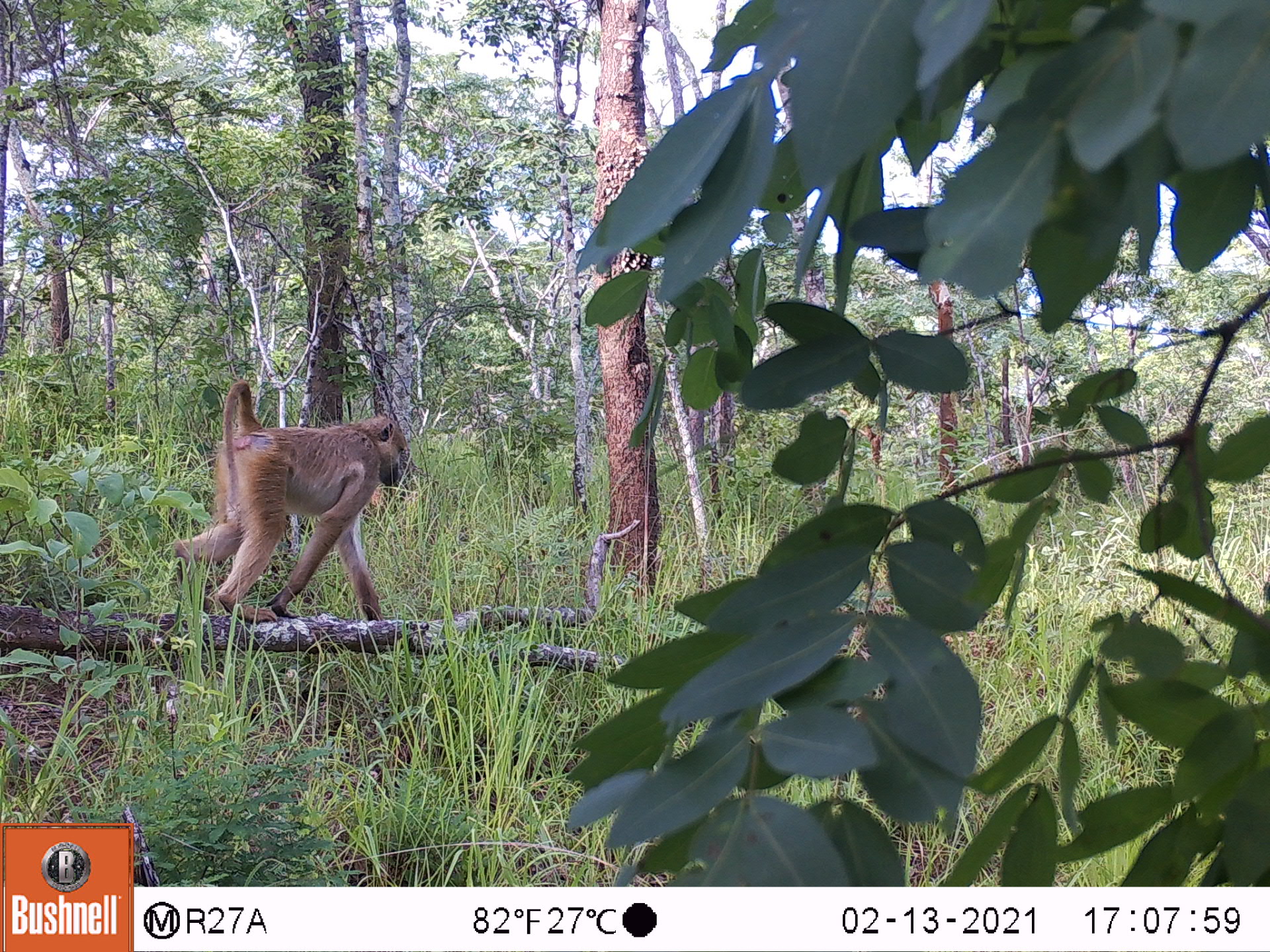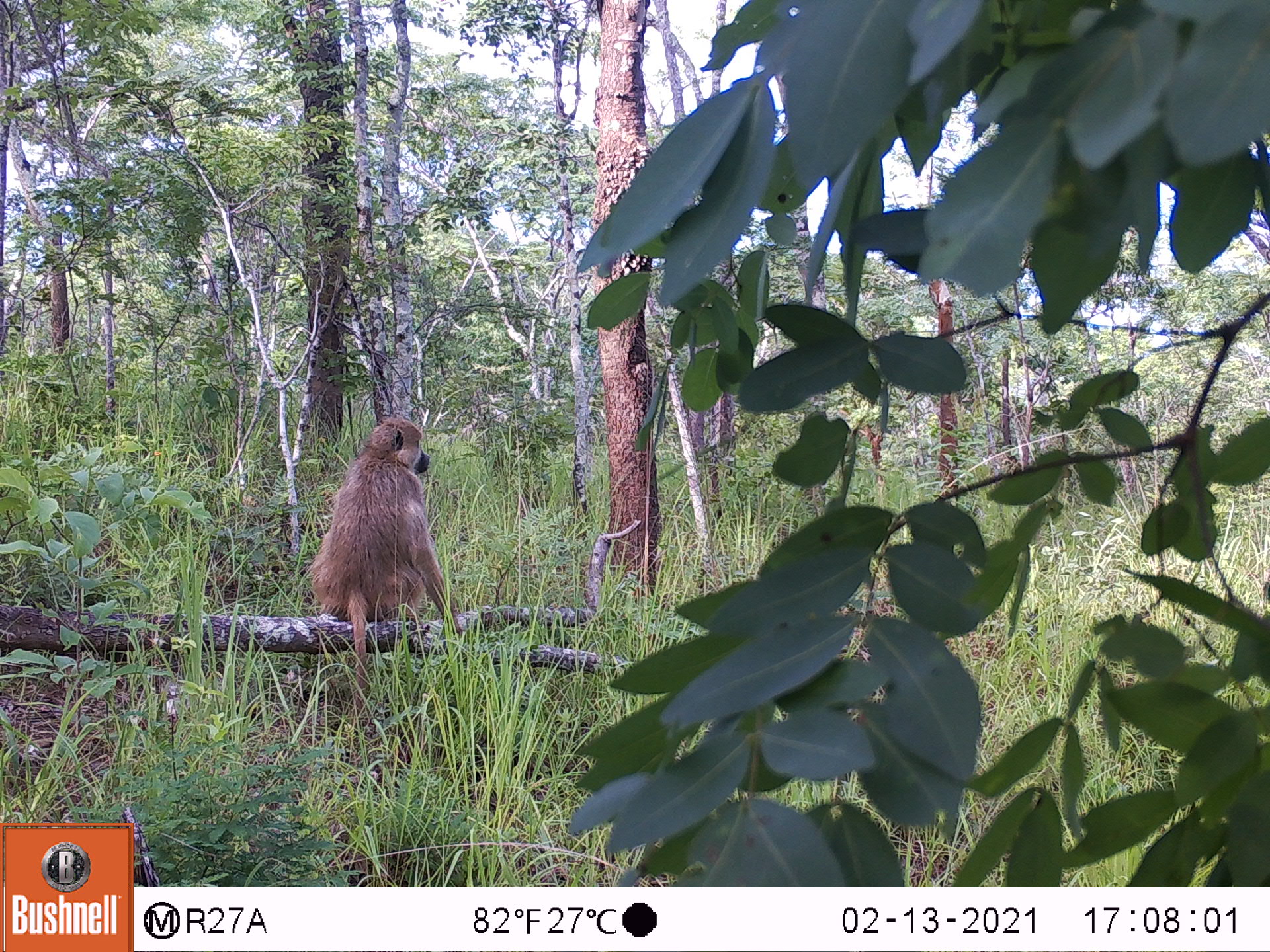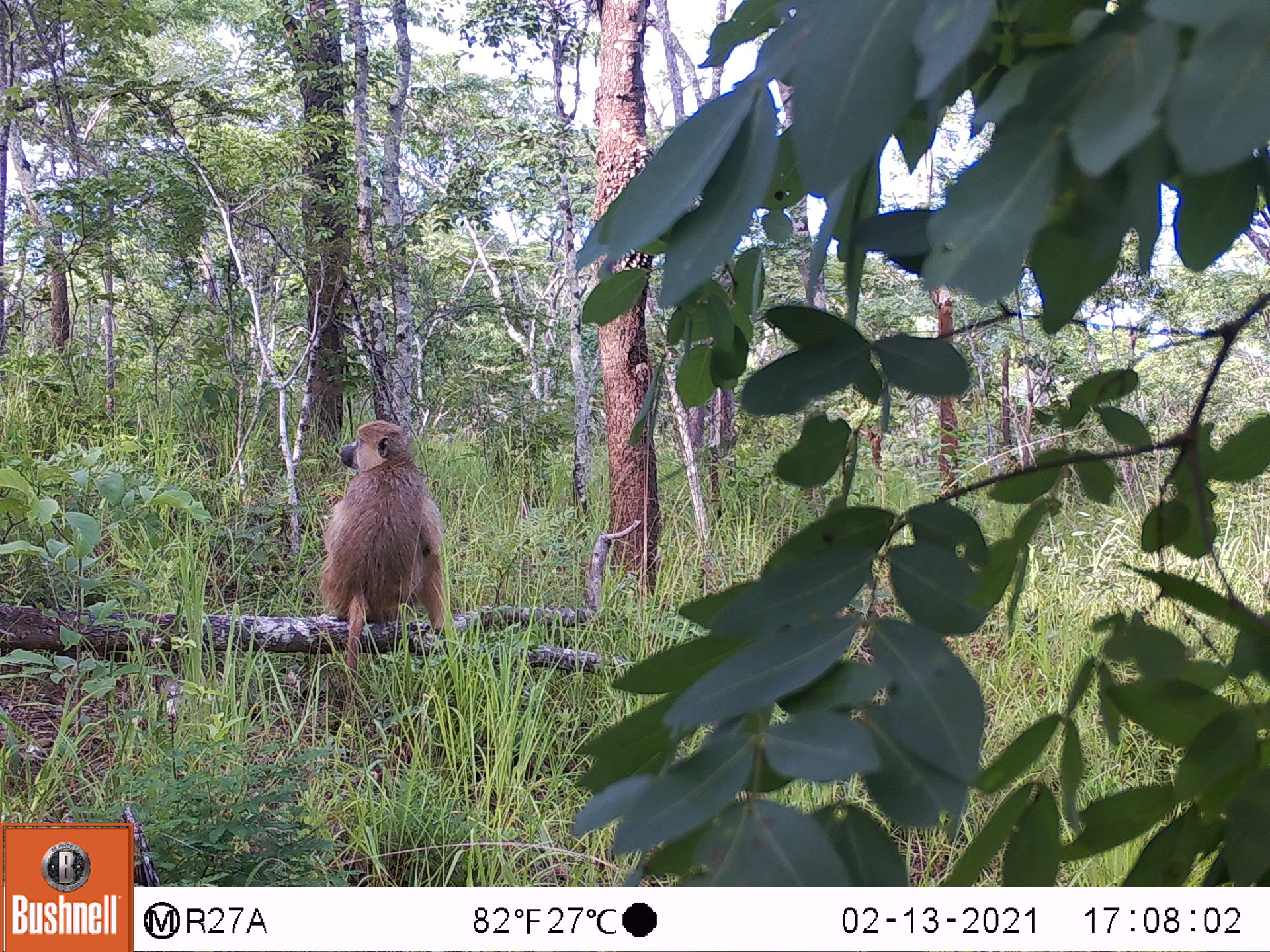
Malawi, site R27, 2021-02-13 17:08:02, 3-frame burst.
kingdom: Animalia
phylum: Chordata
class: Mammalia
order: Primates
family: Cercopithecidae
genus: Papio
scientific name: Papio cynocephalus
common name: yellow baboon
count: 1